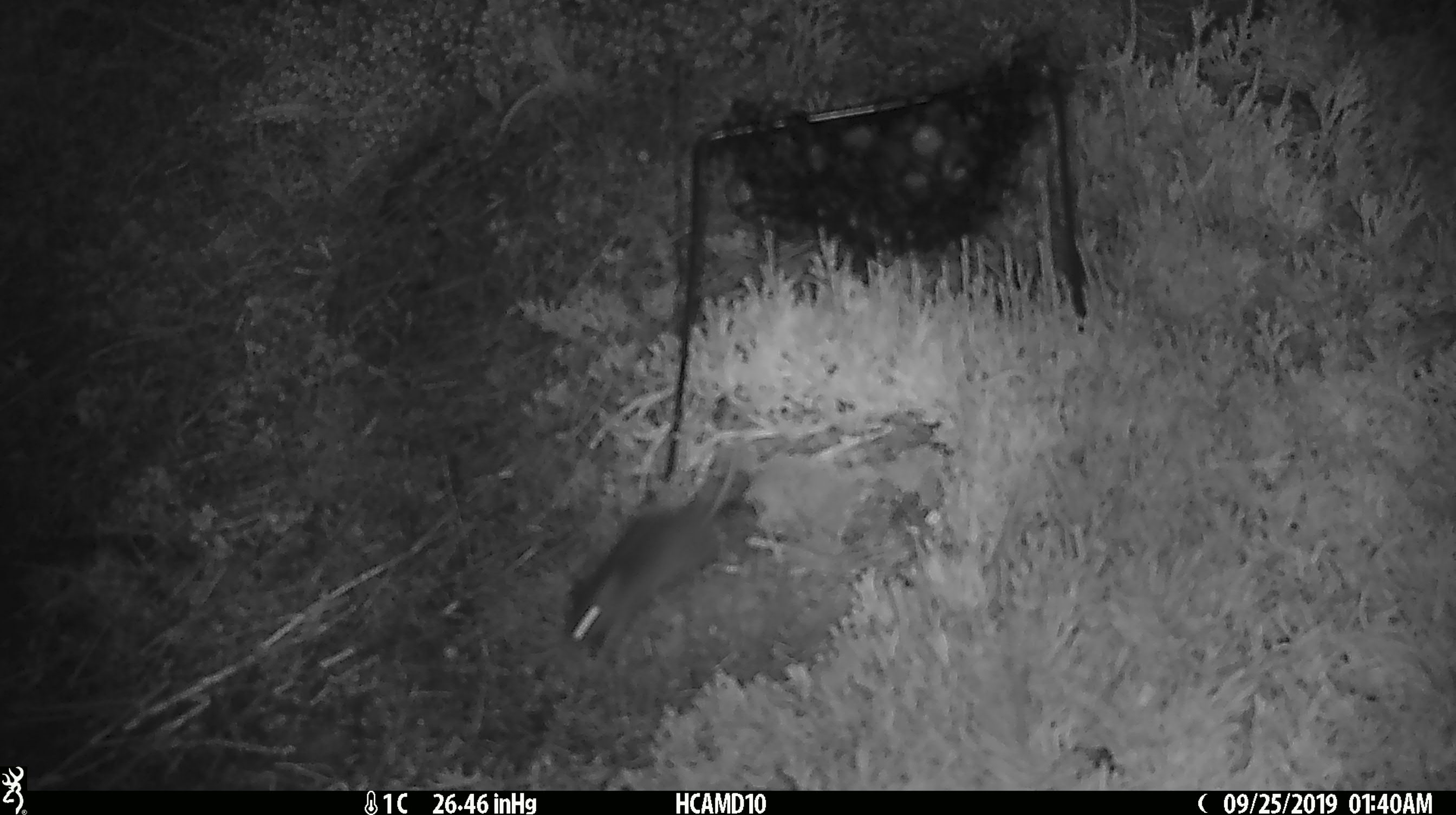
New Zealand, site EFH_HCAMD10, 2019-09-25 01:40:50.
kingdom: Animalia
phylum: Chordata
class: Mammalia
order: Rodentia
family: Muridae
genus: Mus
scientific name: Mus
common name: mouse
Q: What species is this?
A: Mouse (Mus).